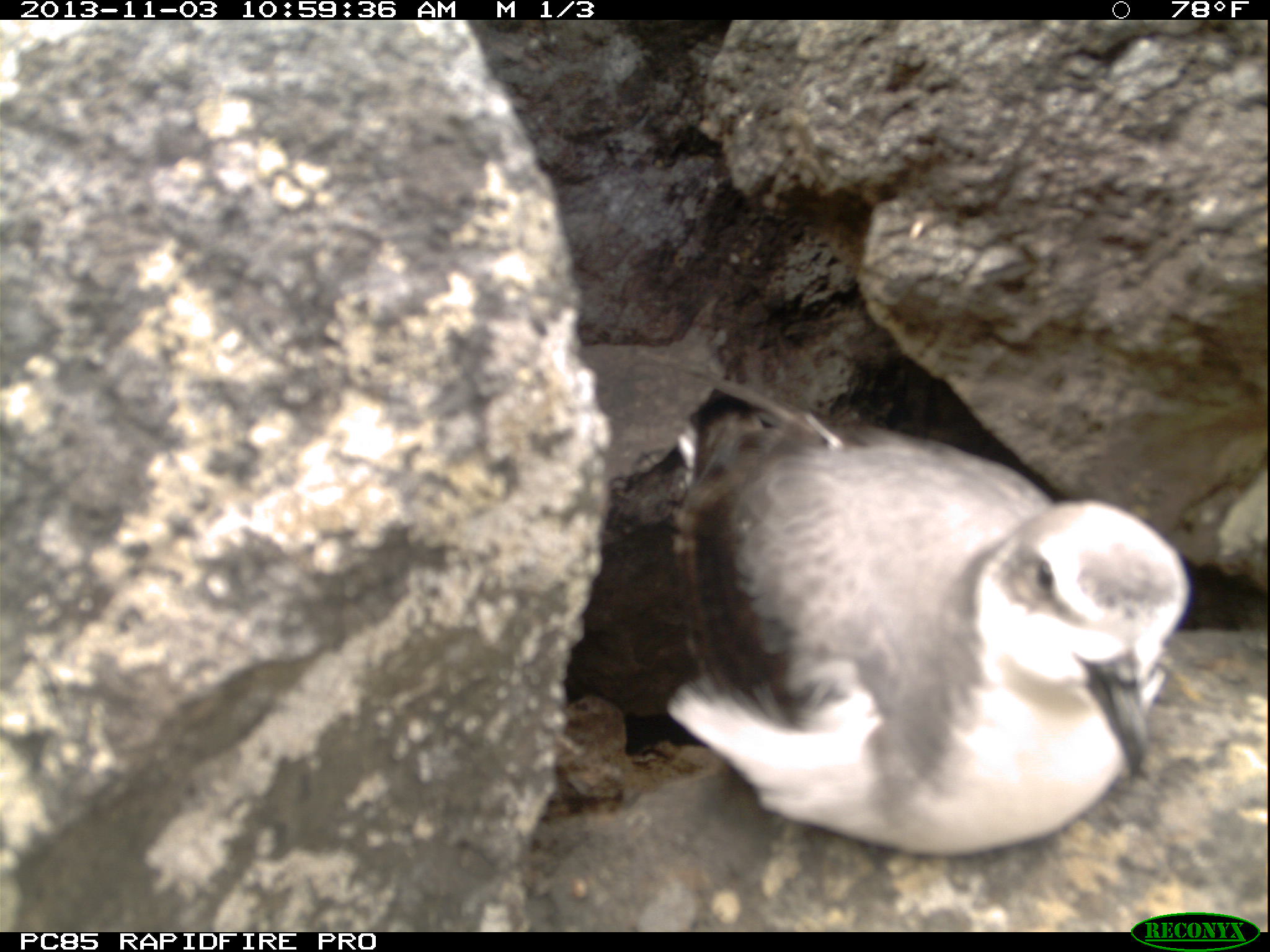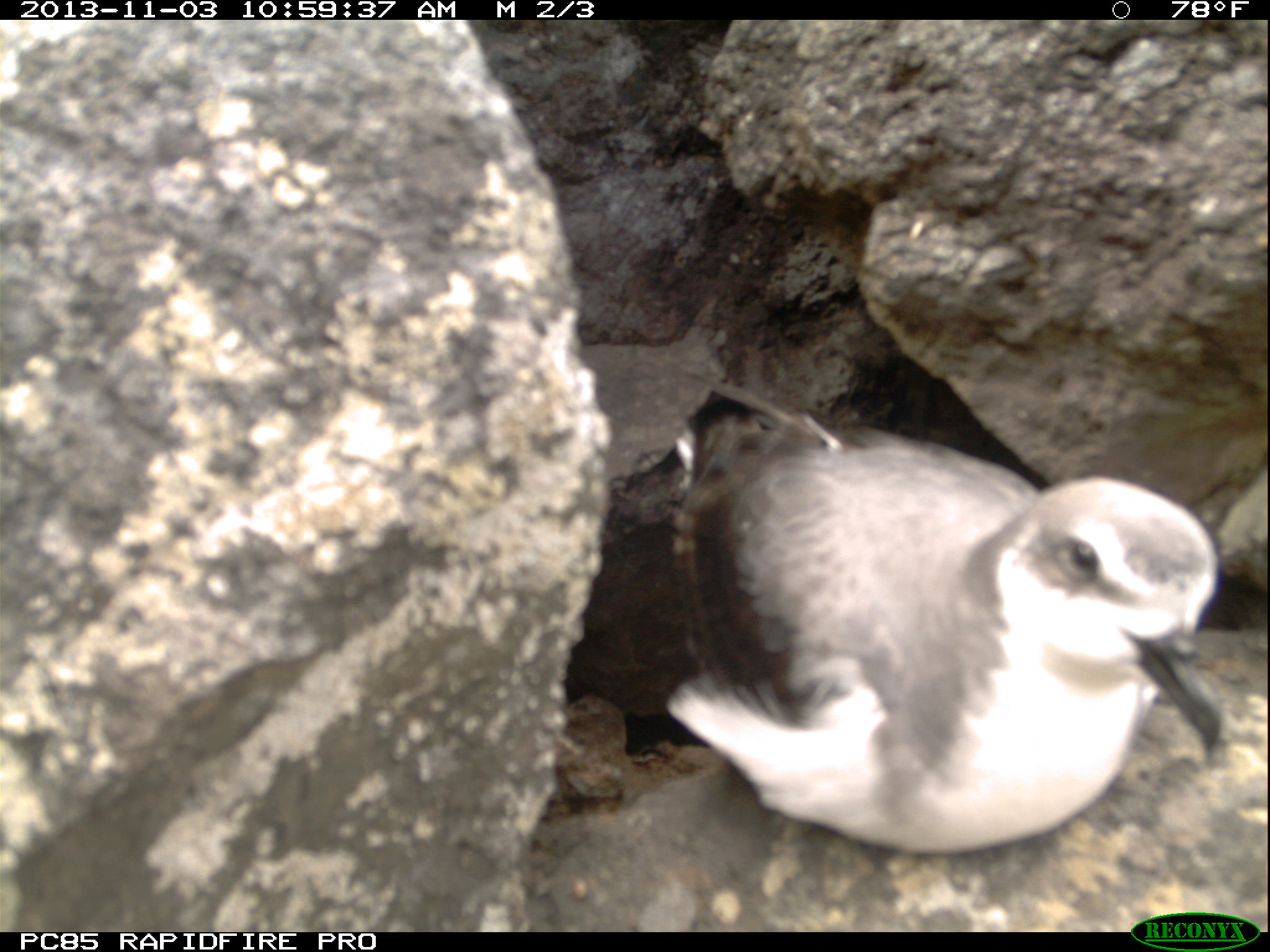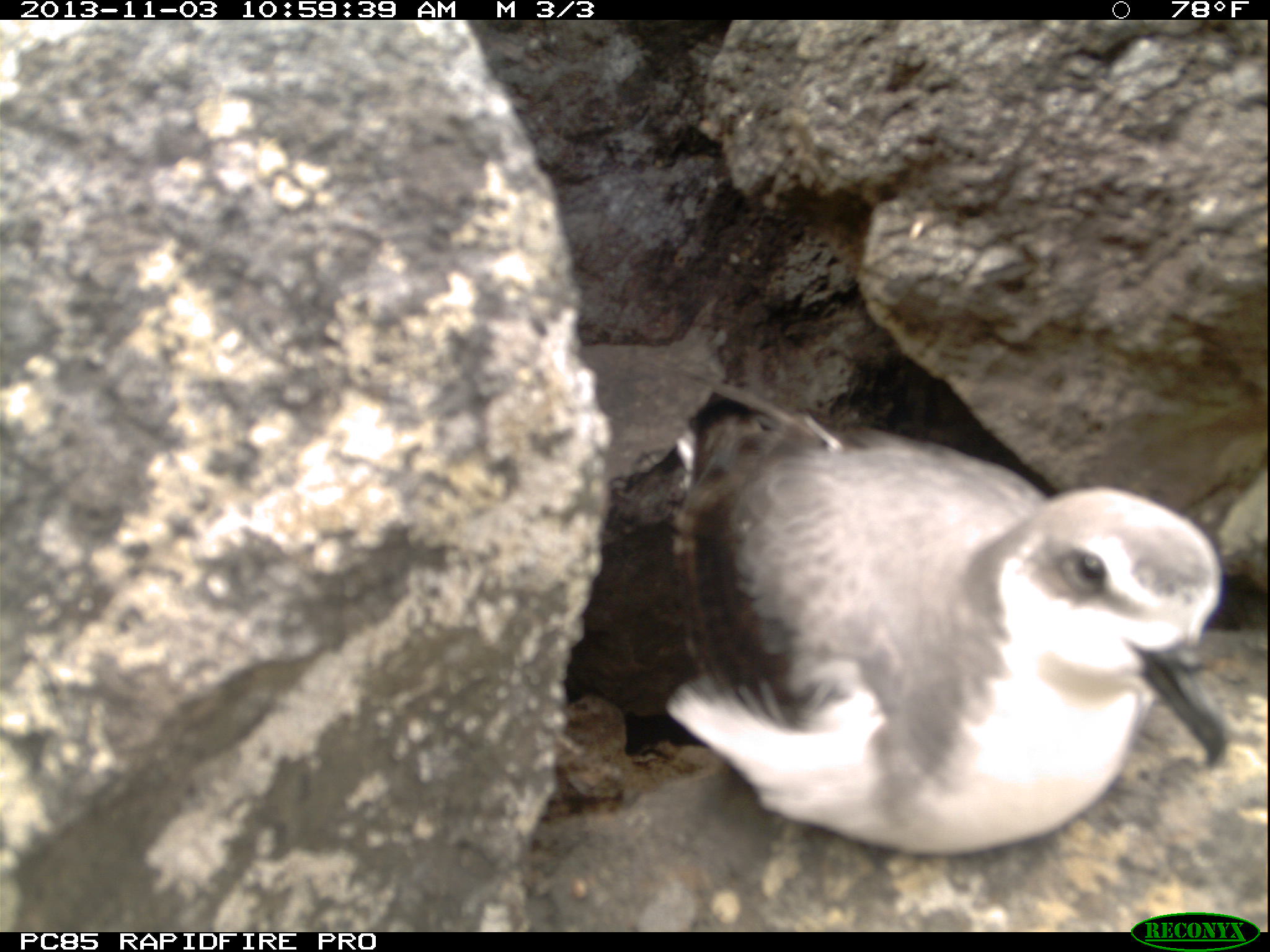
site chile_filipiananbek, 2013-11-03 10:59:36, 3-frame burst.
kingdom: Animalia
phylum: Chordata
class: Aves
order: Procellariiformes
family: Procellariidae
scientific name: Procellariidae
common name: petrel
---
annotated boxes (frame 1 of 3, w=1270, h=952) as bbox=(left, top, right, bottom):
petrel: bbox=(660, 388, 1197, 860)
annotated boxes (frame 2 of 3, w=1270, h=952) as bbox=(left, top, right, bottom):
petrel: bbox=(647, 407, 1229, 861)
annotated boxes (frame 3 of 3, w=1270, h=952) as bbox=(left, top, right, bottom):
petrel: bbox=(650, 399, 1248, 863)